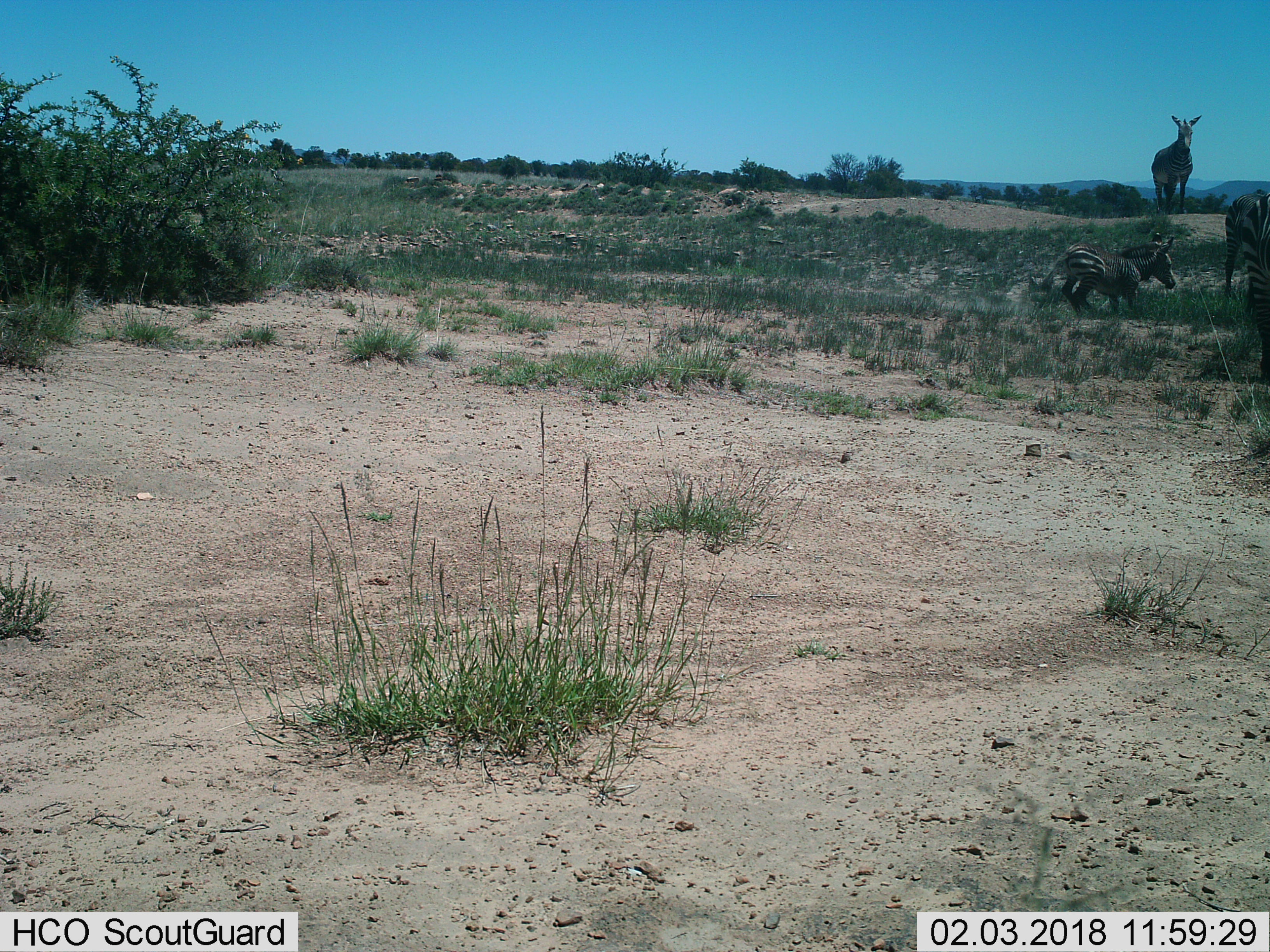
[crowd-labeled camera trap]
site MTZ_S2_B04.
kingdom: Animalia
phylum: Chordata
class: Mammalia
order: Perissodactyla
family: Equidae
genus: Equus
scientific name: Equus zebra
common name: mountain zebra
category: zebramountain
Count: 3.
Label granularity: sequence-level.